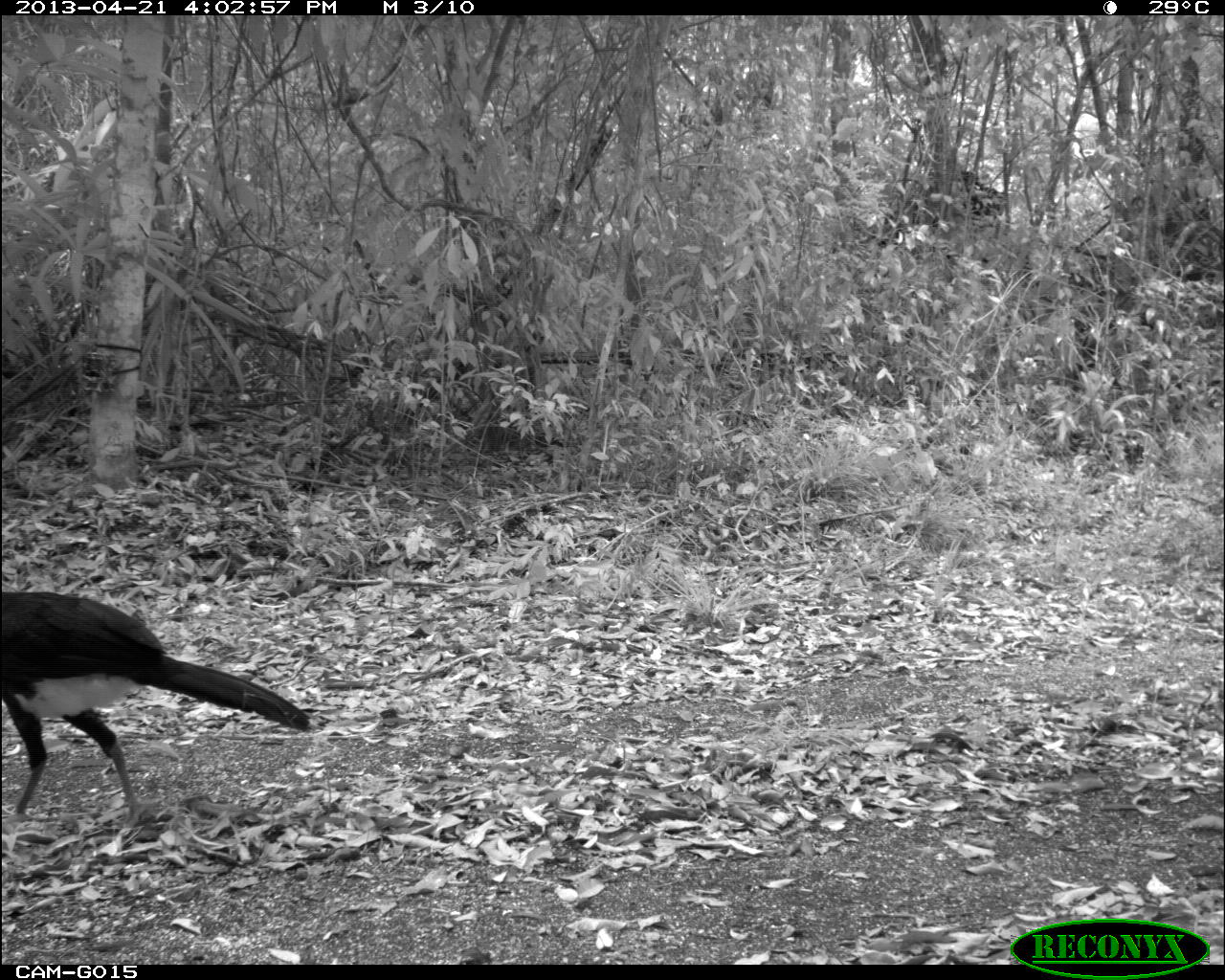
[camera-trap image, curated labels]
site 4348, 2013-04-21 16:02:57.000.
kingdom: Animalia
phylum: Chordata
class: Aves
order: Galliformes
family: Cracidae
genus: Crax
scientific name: Crax rubra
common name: great curassow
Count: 1.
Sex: male.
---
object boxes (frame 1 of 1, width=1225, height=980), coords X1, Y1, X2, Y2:
crax rubra: 0, 589, 311, 821